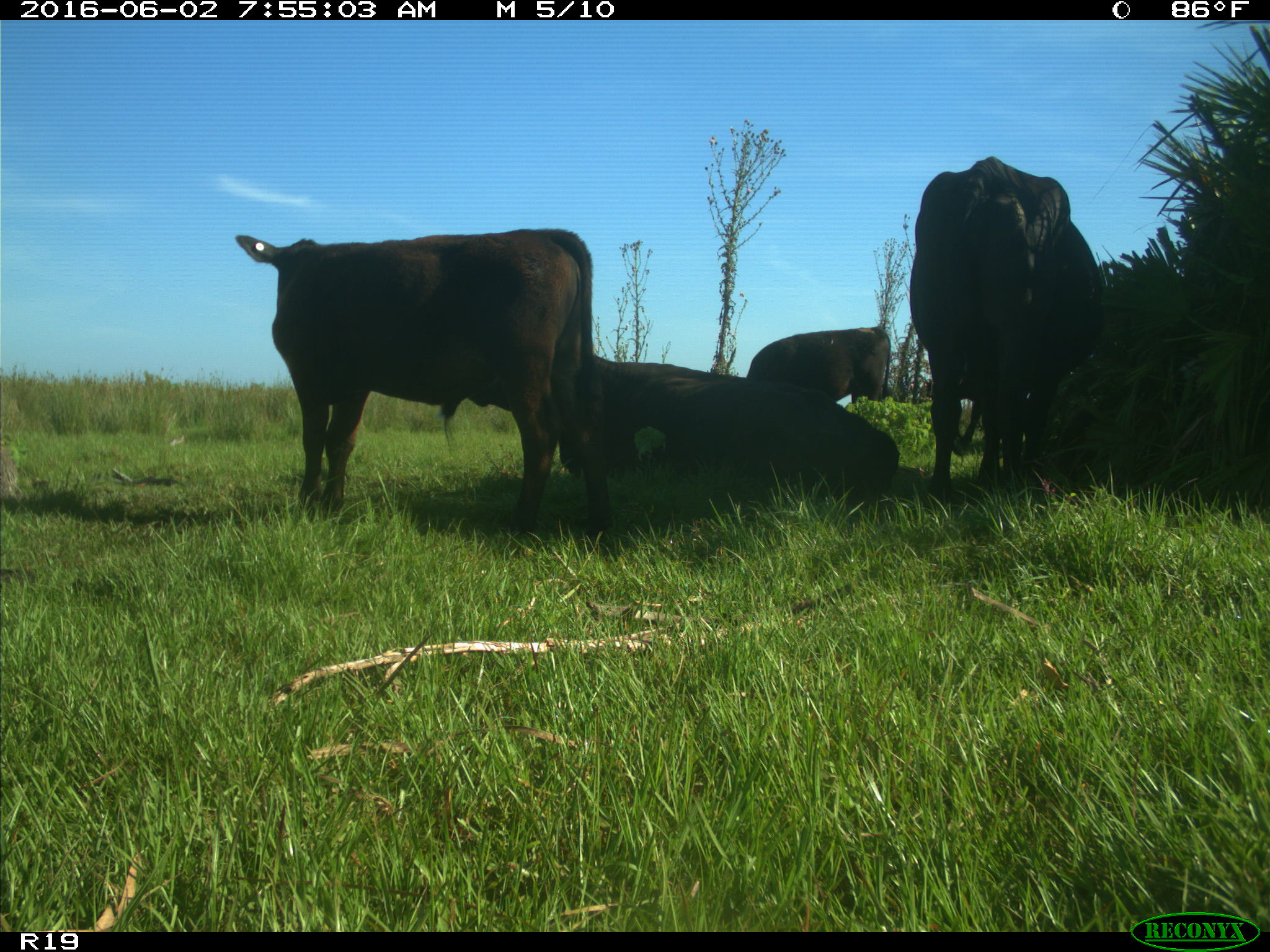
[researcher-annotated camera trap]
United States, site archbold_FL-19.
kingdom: Animalia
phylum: Chordata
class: Mammalia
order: Artiodactyla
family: Bovidae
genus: Bos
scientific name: Bos taurus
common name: domestic cow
Bos taurus (domestic cow).